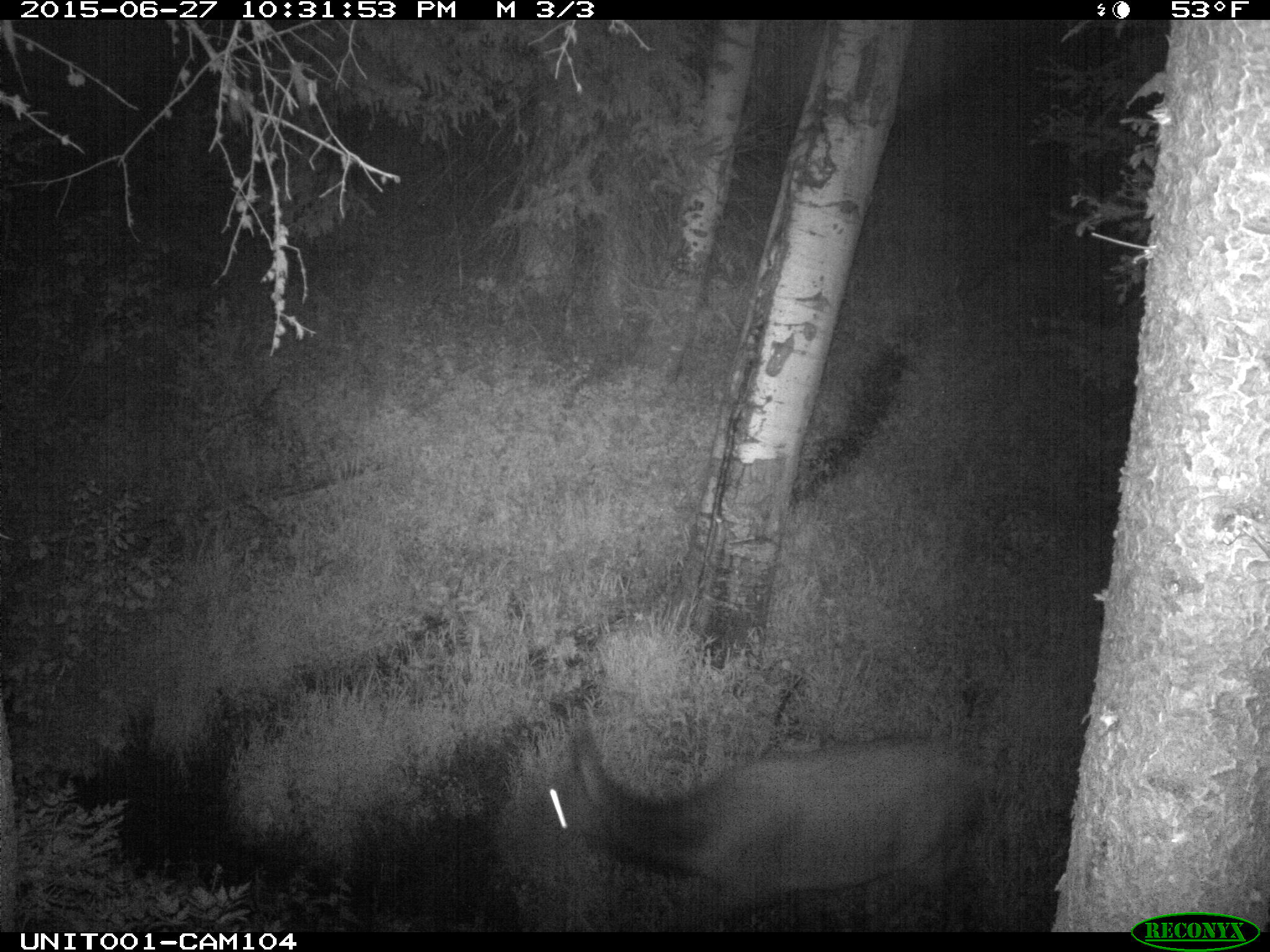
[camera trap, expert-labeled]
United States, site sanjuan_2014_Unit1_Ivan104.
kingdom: Animalia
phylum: Chordata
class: Mammalia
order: Artiodactyla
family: Cervidae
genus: Cervus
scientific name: Cervus elaphus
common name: red deer